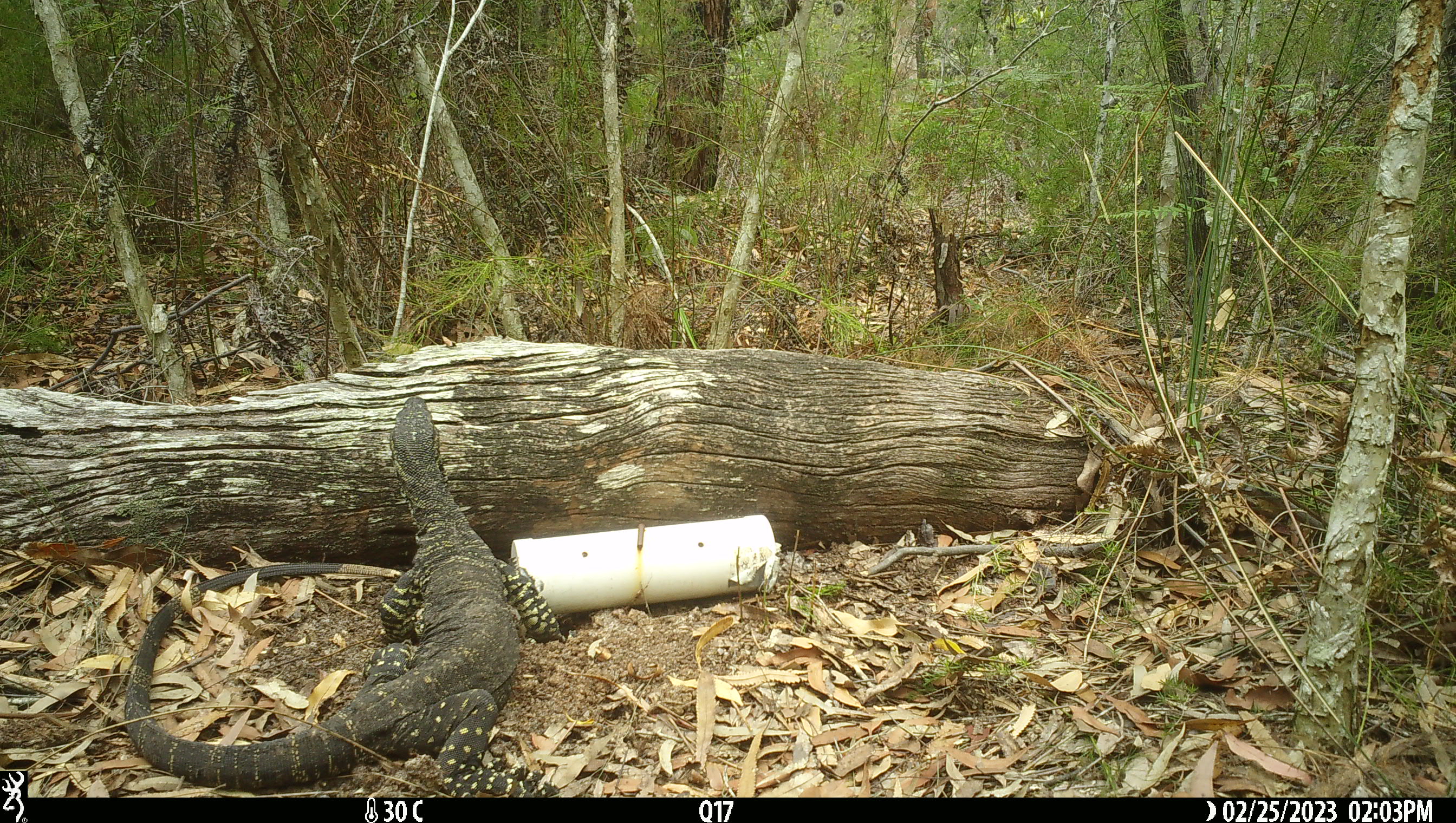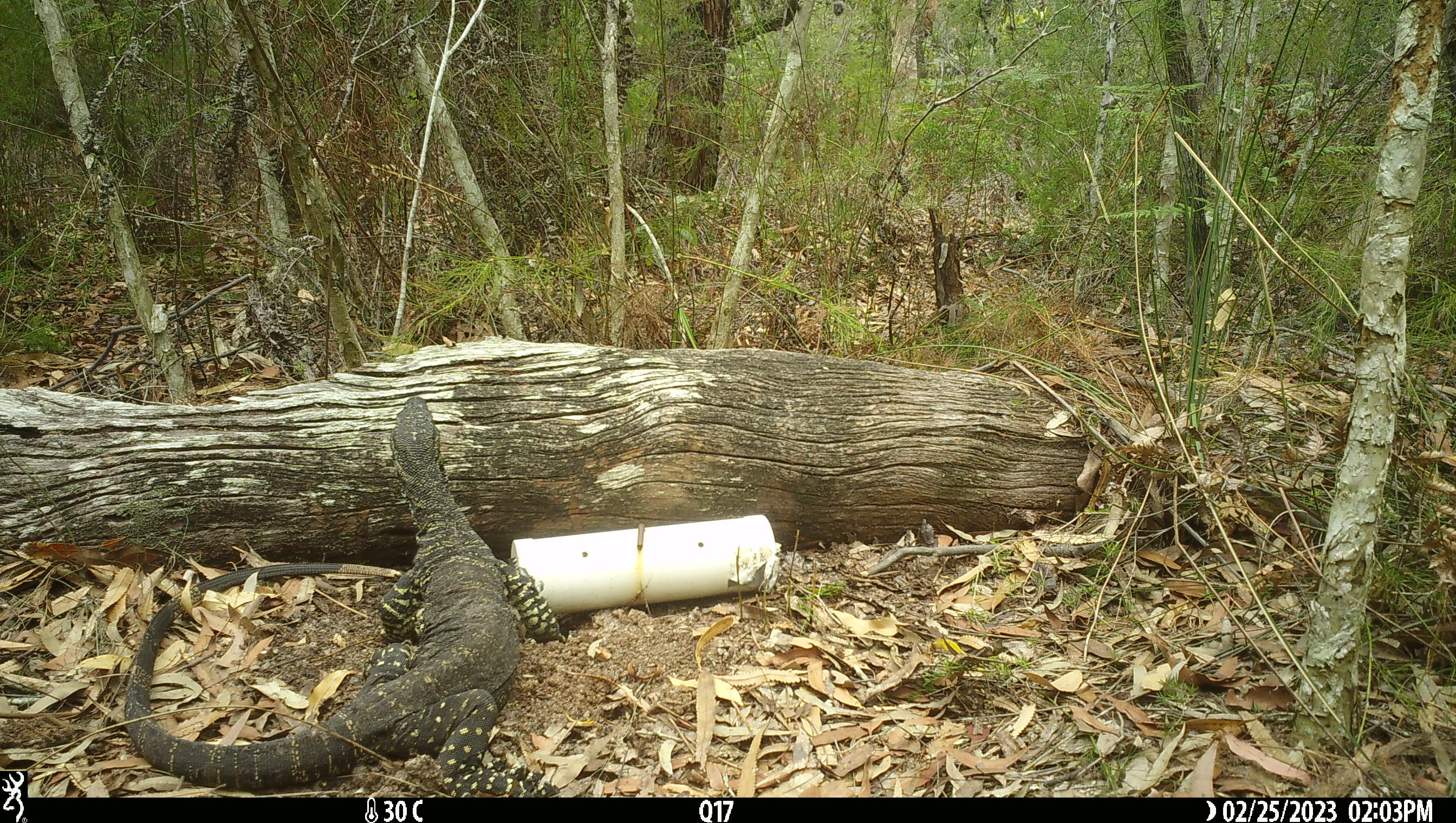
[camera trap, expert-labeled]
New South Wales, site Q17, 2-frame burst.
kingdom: Animalia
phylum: Chordata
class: Reptilia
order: Squamata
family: Varanidae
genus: Varanus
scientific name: Varanus varius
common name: lace monitor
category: goanna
Goanna (lace monitor) (Varanus varius).